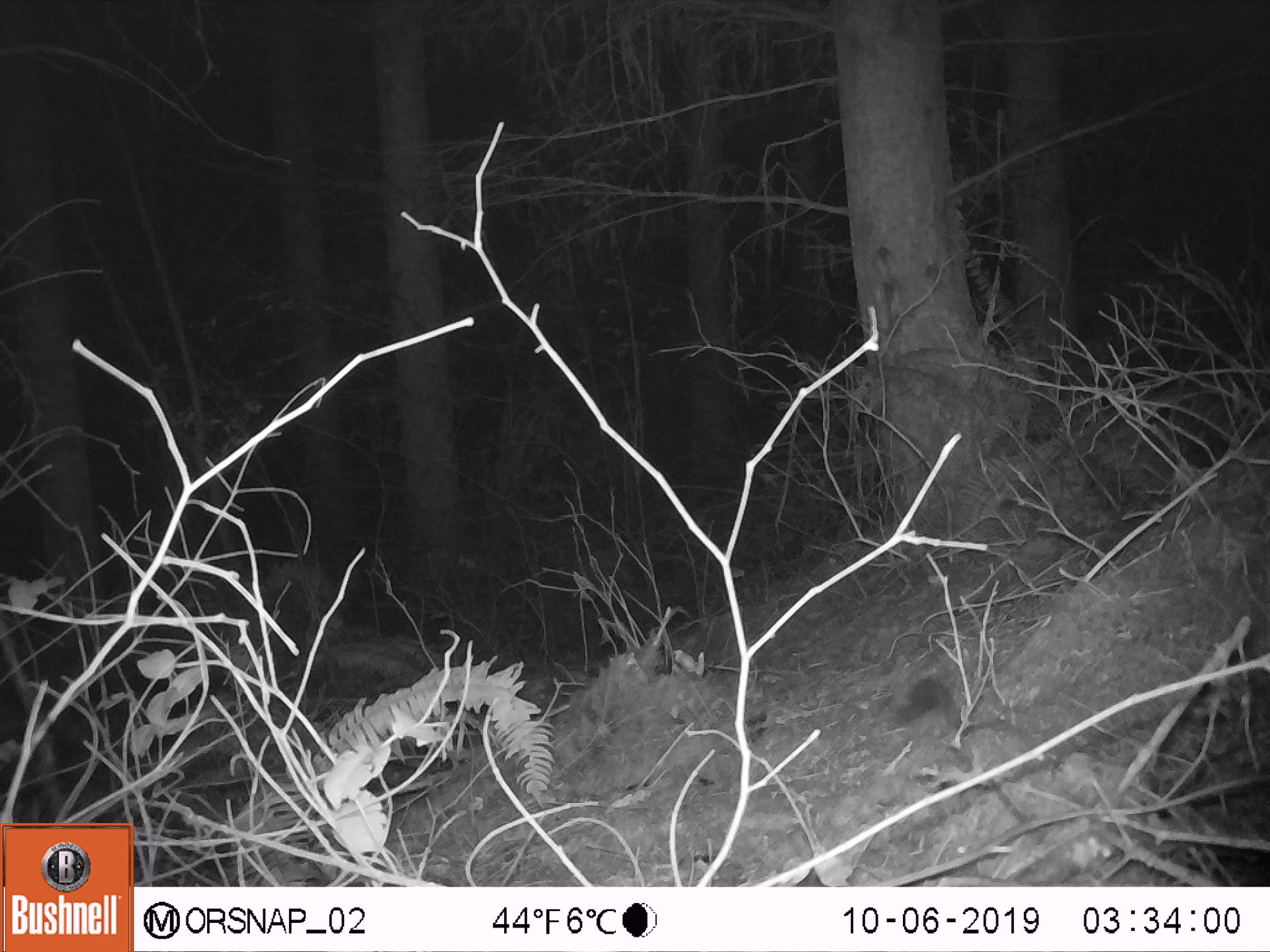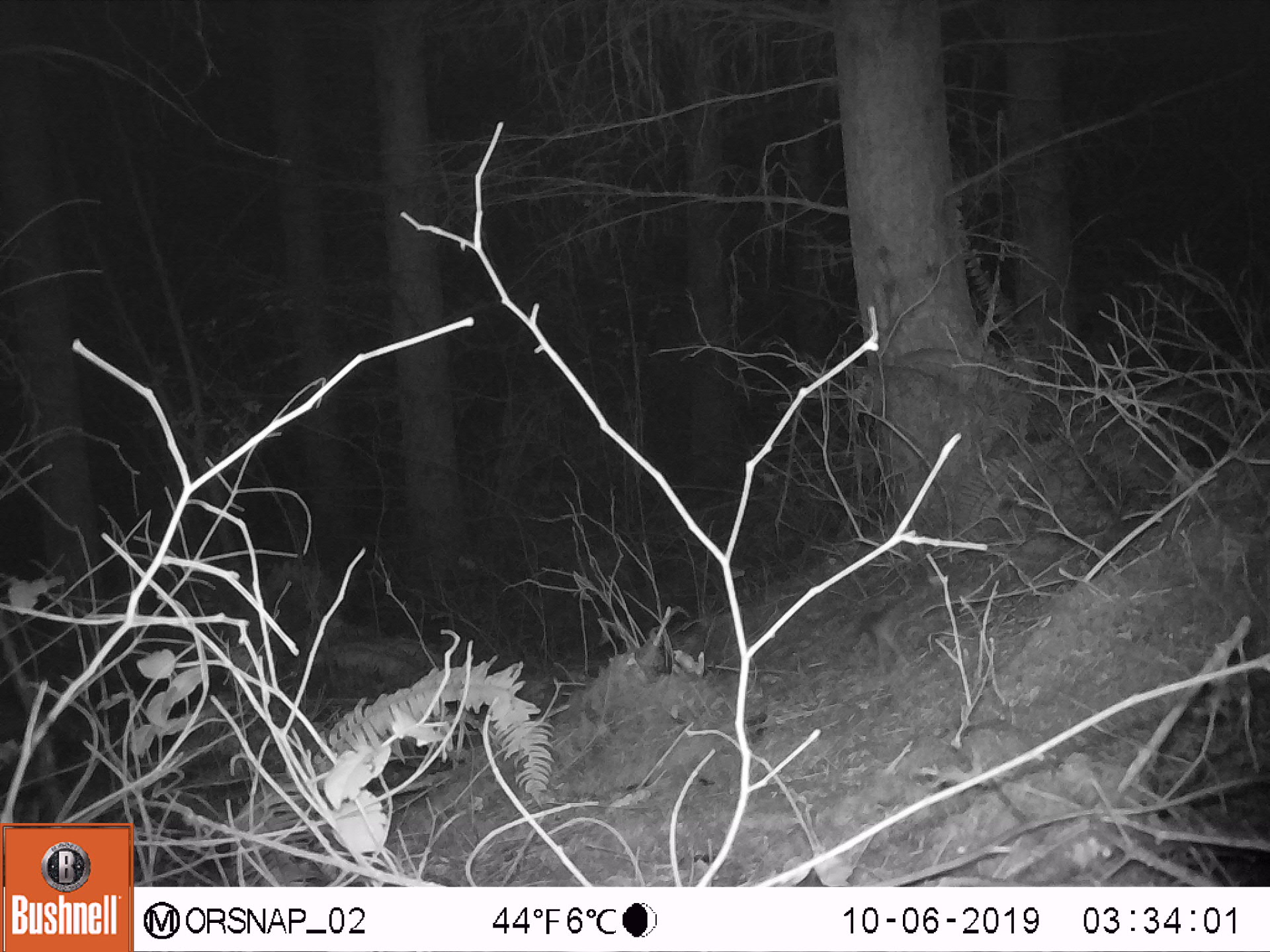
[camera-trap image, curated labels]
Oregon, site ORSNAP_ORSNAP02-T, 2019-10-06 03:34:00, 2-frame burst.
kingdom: Animalia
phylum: Chordata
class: Mammalia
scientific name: Mammalia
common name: small mammal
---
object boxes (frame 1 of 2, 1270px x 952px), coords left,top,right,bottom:
small mammal: 871,669,975,741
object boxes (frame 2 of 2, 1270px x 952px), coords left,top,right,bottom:
small mammal: 830,590,927,684